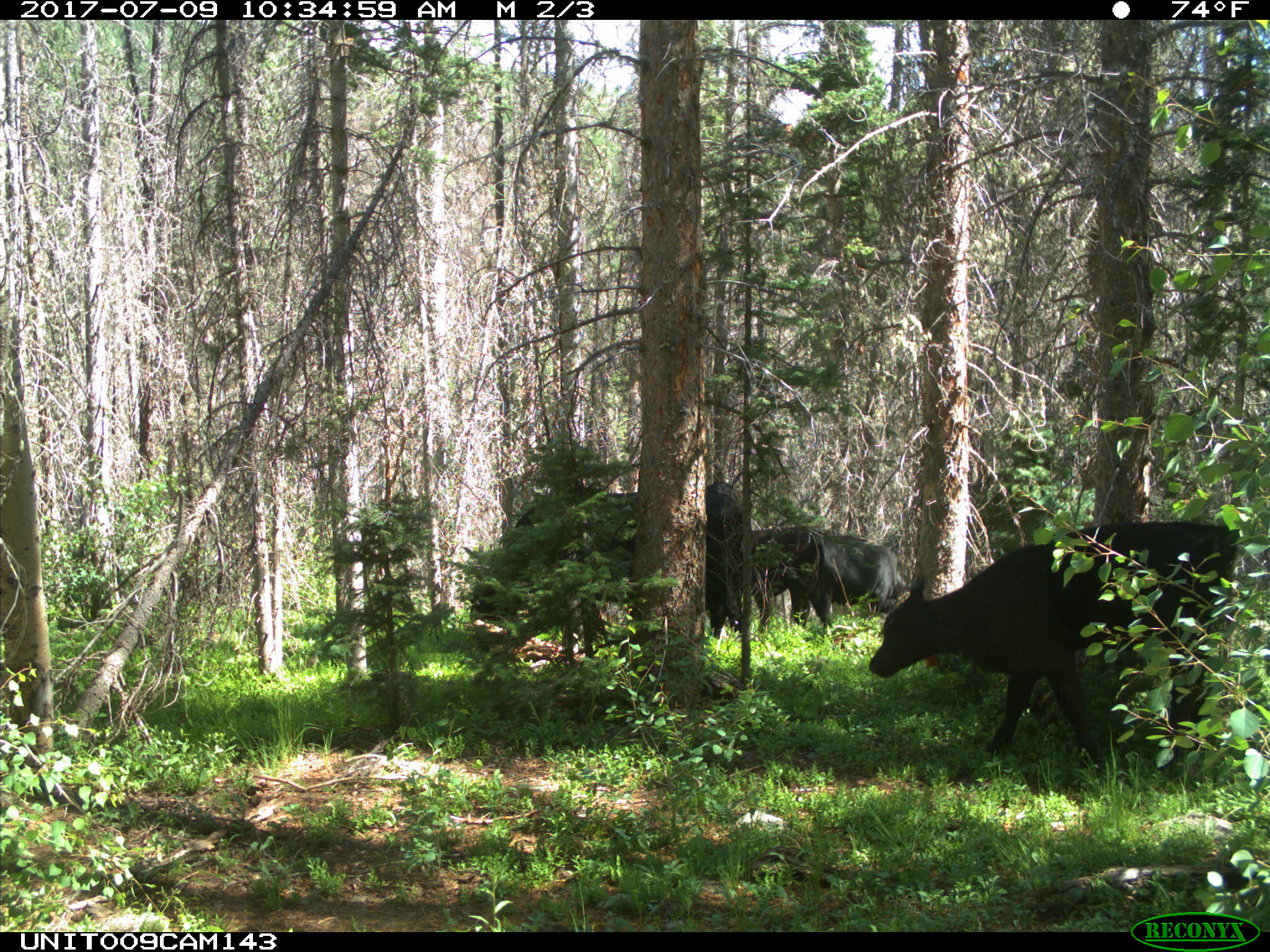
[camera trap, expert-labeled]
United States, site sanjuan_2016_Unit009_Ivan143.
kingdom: Animalia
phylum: Chordata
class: Mammalia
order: Artiodactyla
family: Bovidae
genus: Bos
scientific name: Bos taurus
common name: domestic cow